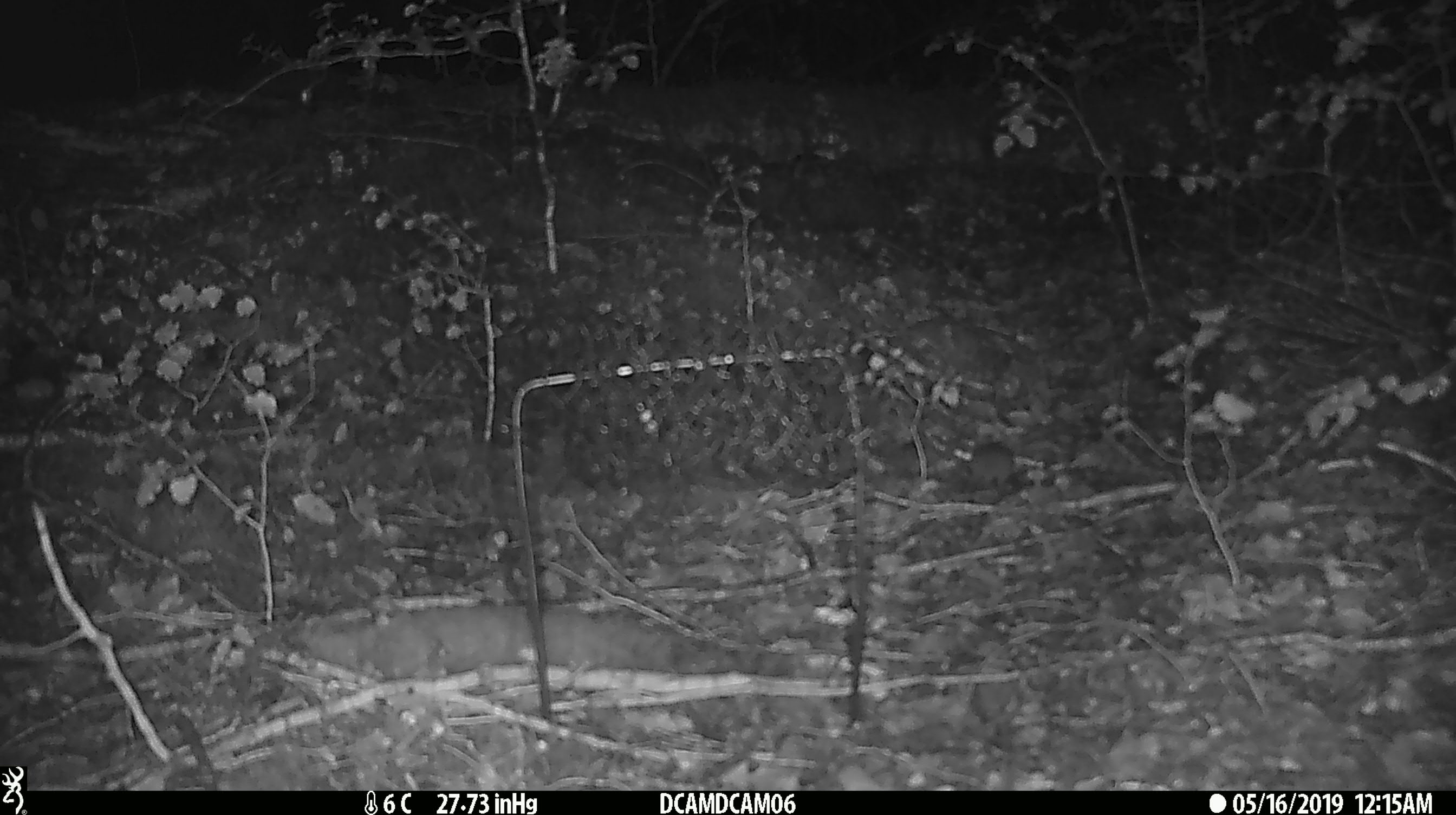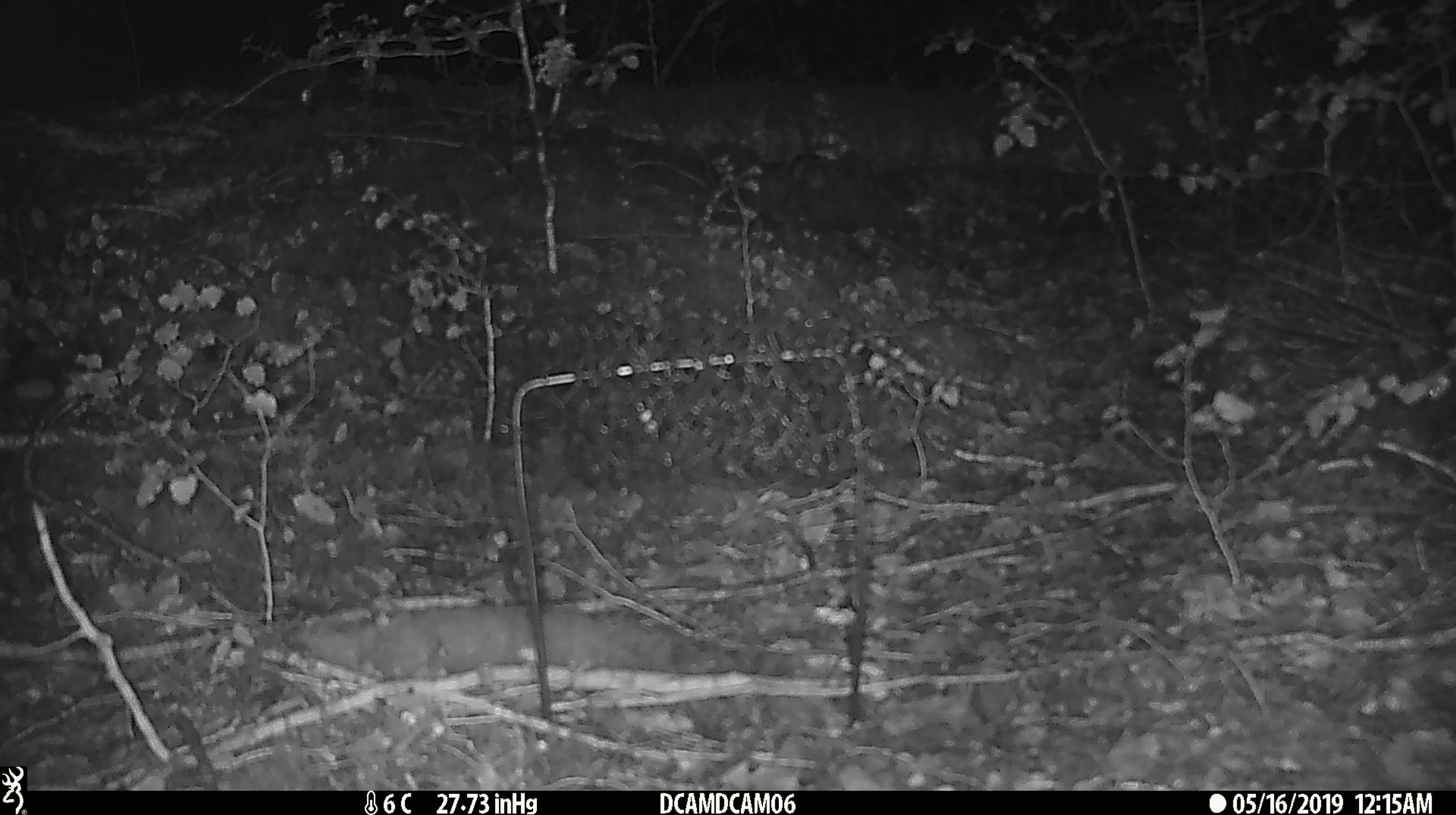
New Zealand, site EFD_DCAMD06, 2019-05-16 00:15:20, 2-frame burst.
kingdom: Animalia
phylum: Chordata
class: Mammalia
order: Rodentia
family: Muridae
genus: Mus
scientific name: Mus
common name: mouse